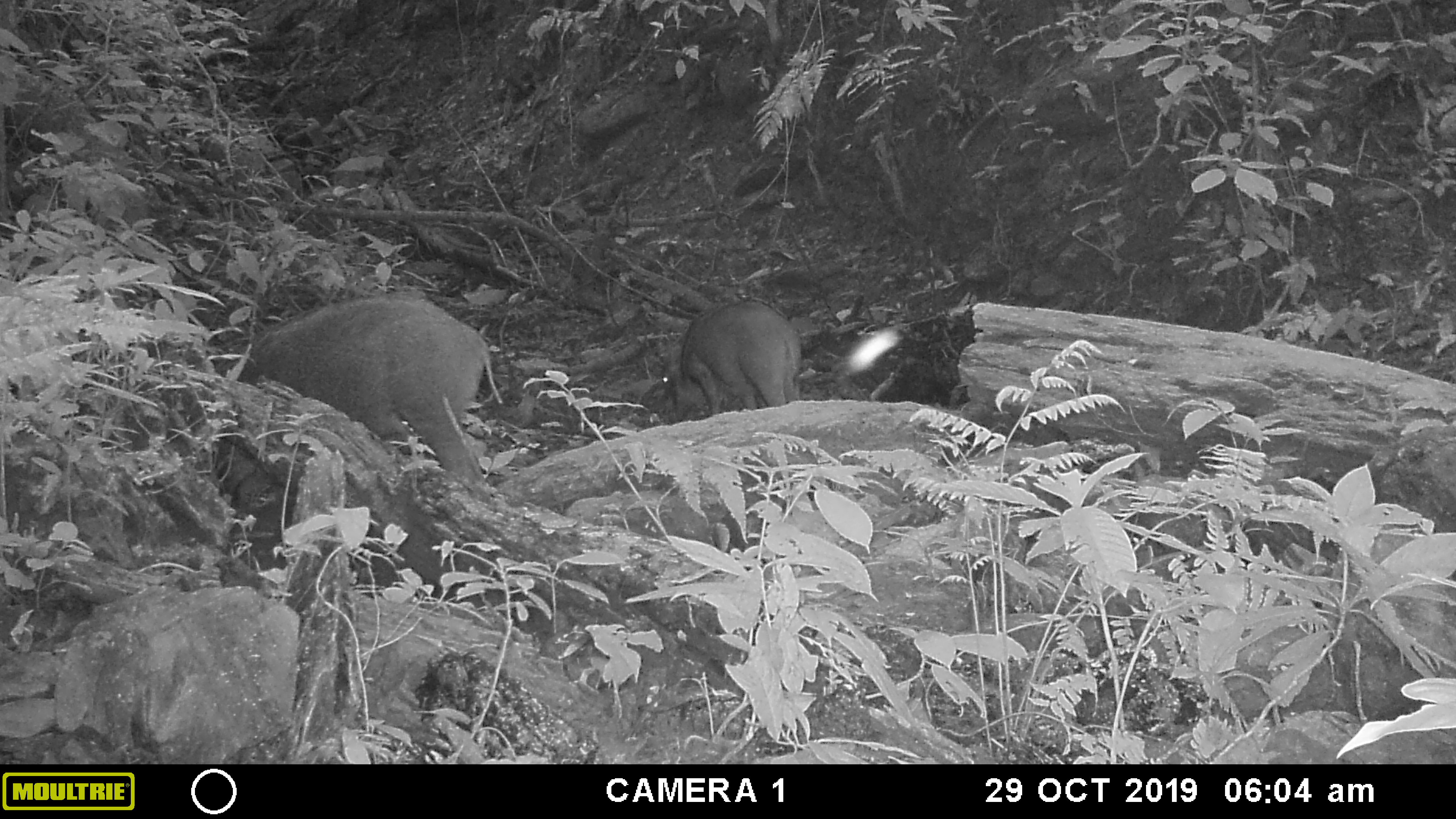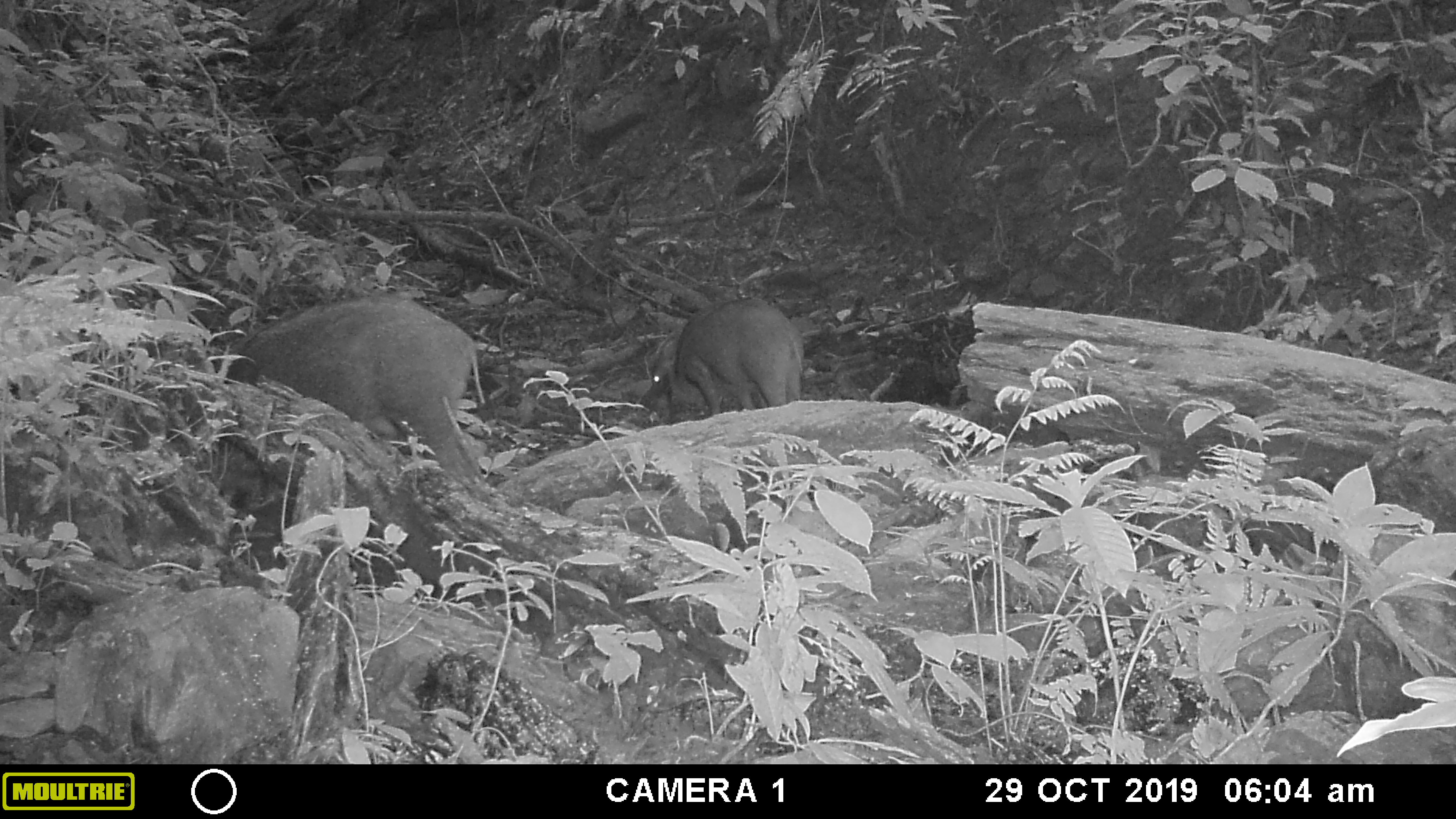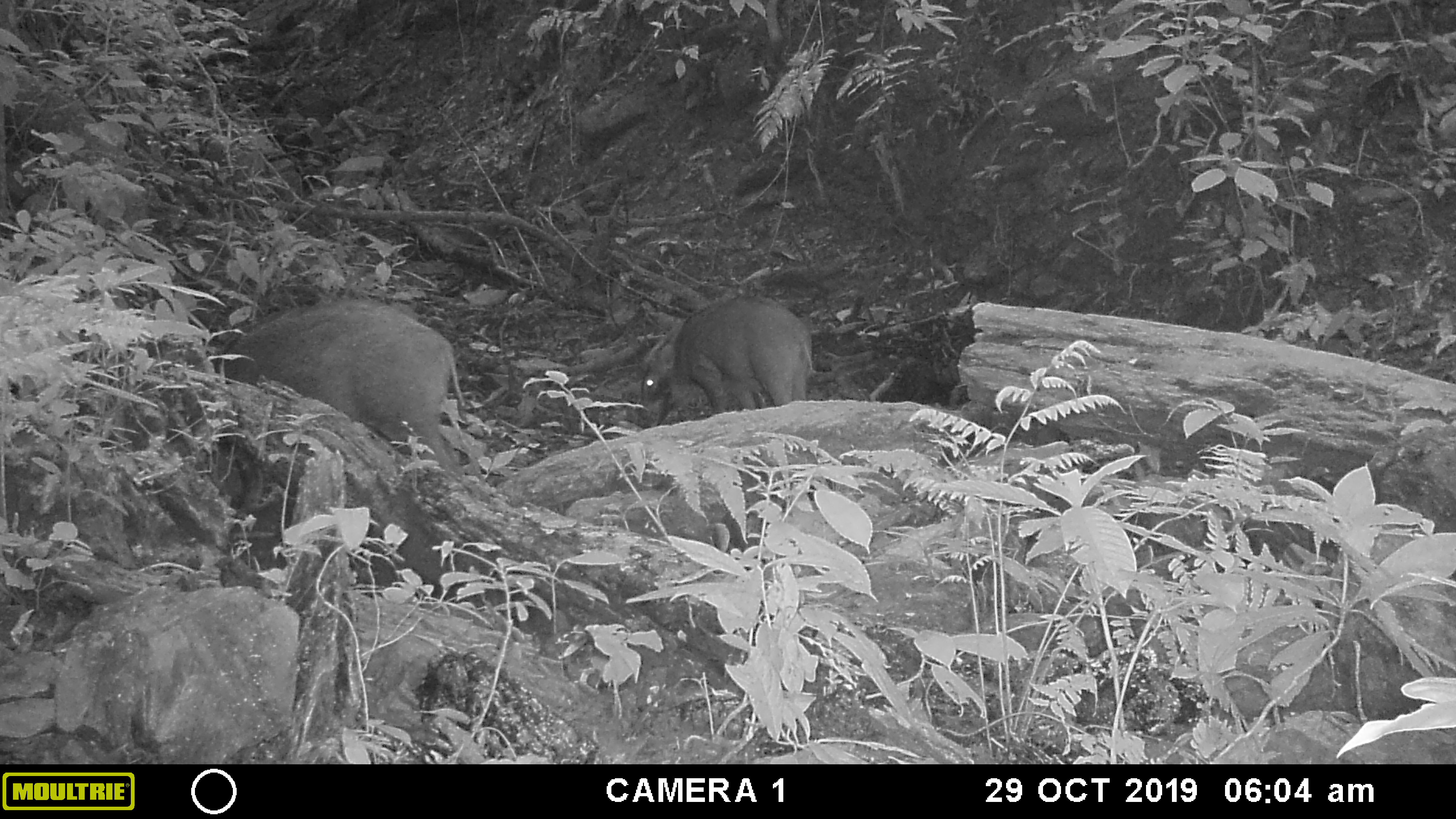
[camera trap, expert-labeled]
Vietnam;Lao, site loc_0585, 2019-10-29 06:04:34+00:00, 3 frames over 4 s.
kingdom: Animalia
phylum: Chordata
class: Mammalia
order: Artiodactyla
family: Suidae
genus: Sus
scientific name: Sus scrofa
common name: eurasian wild pig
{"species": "eurasian wild pig (Sus scrofa)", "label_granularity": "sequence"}